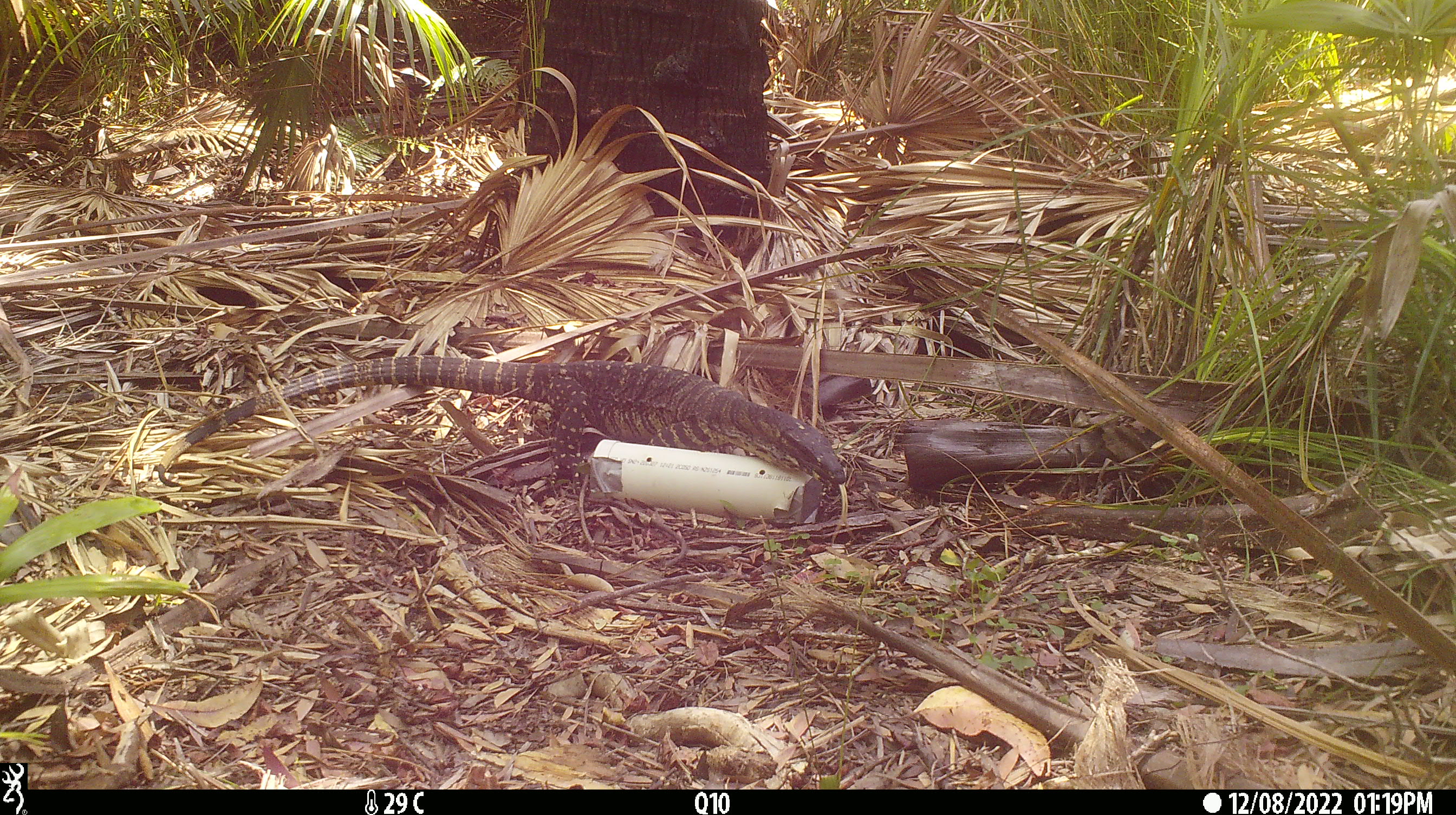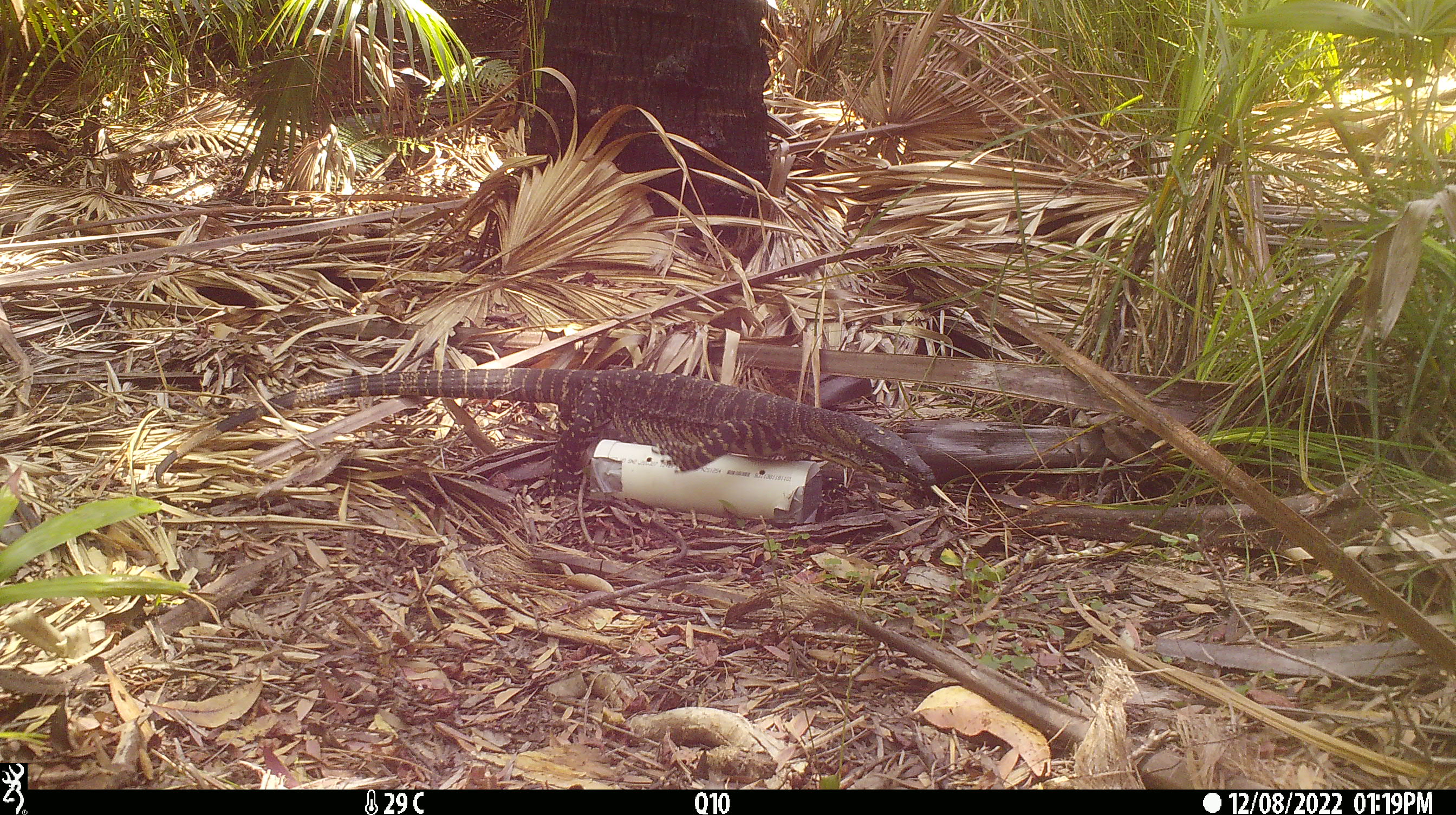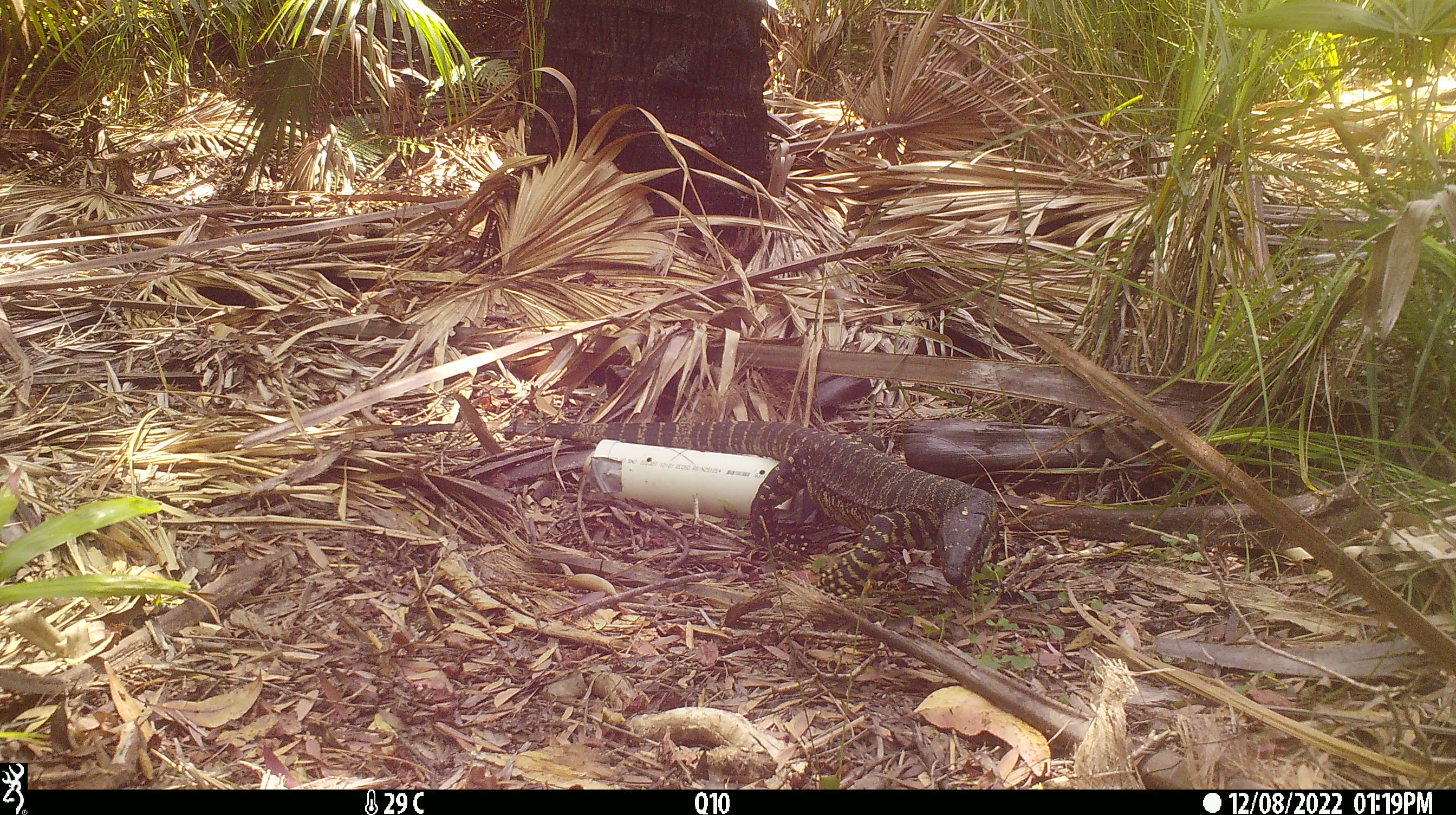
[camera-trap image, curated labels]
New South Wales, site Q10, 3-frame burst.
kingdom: Animalia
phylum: Chordata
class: Reptilia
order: Squamata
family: Varanidae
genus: Varanus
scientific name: Varanus varius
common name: lace monitor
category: goanna